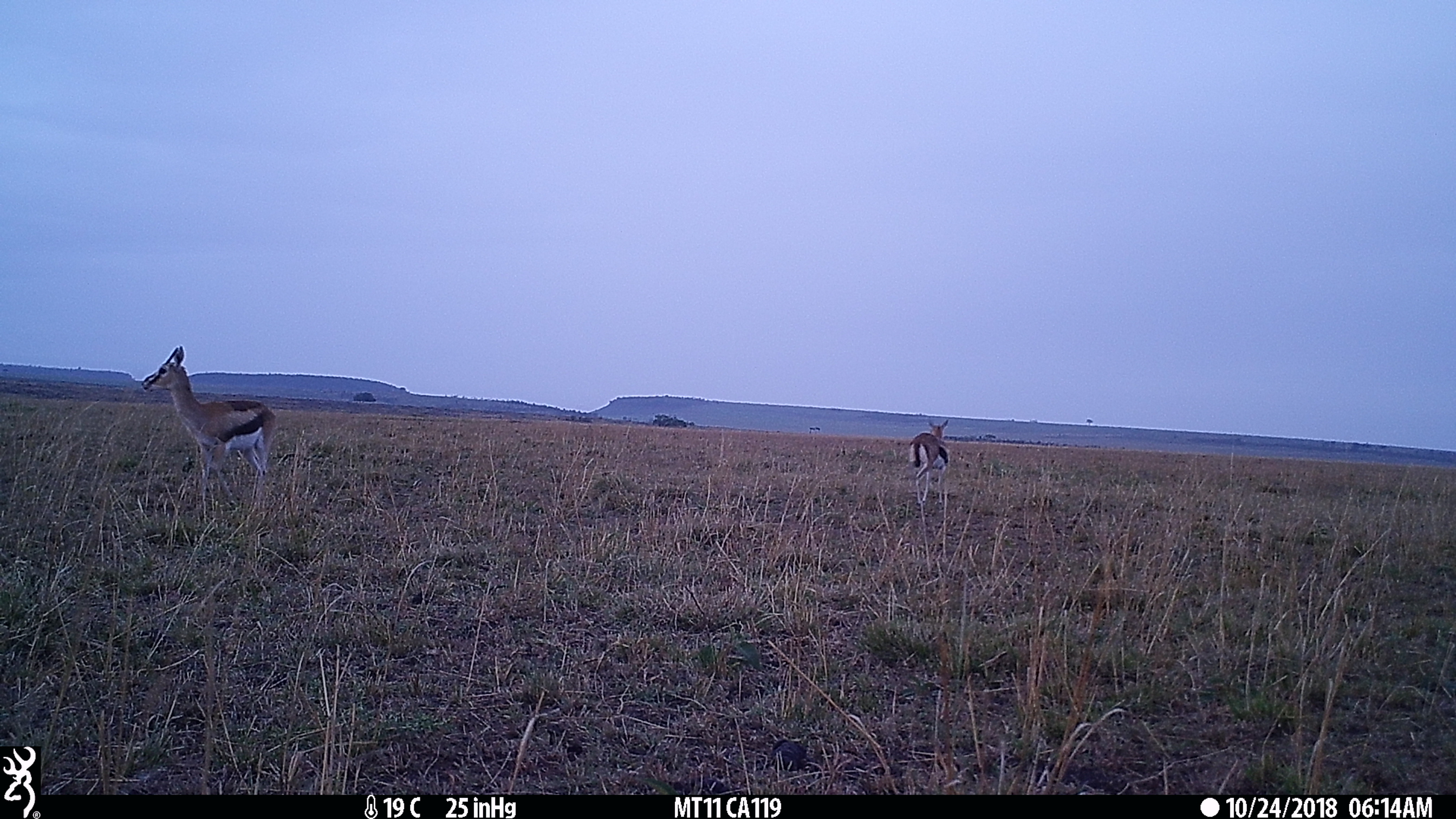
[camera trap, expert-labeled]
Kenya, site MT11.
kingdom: Animalia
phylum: Chordata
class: Mammalia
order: Artiodactyla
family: Bovidae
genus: Eudorcas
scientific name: Eudorcas thomsonii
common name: thomon's gazelle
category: gazelle thomsons